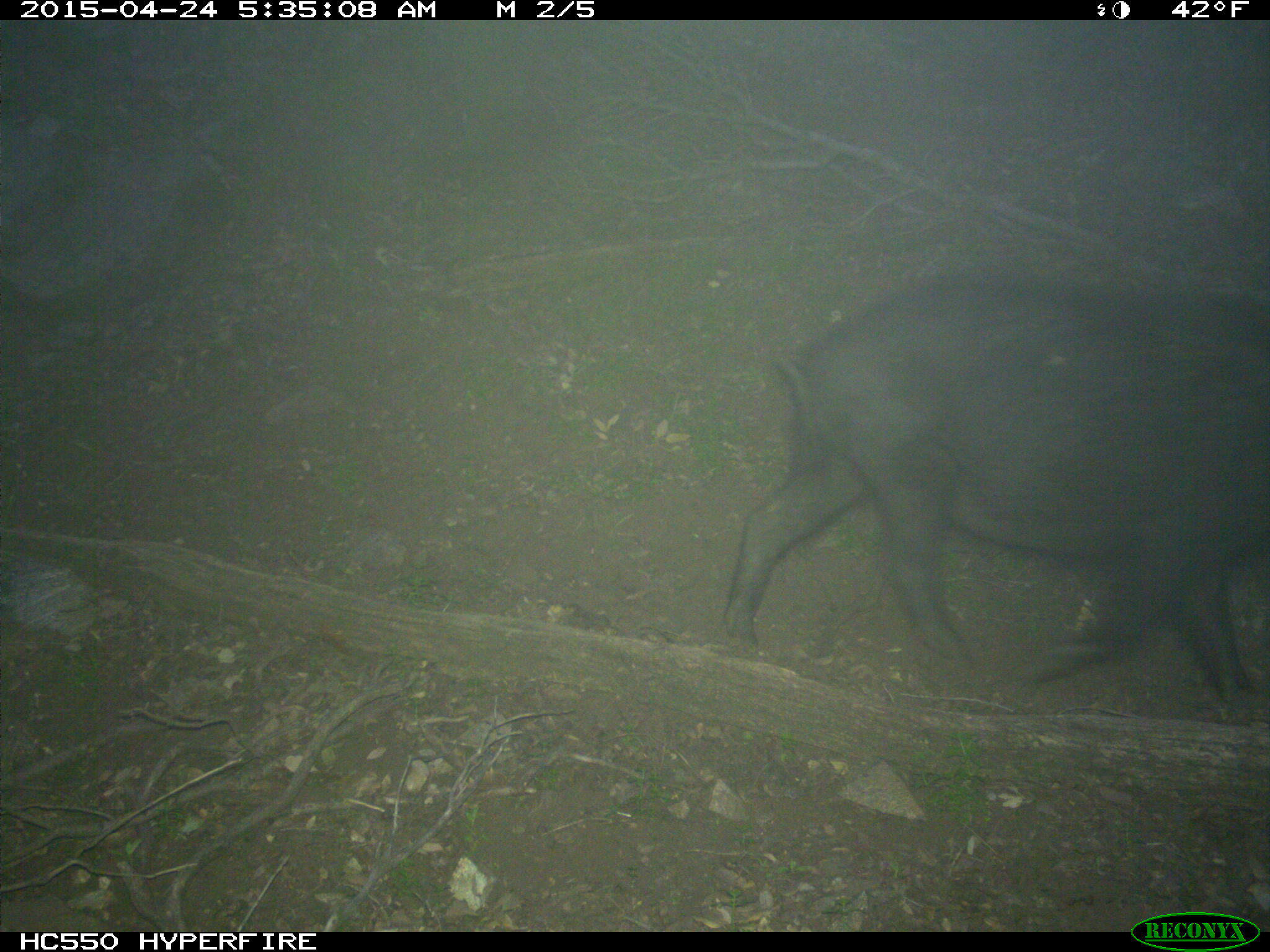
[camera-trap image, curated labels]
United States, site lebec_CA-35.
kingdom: Animalia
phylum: Chordata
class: Mammalia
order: Artiodactyla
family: Suidae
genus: Sus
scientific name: Sus scrofa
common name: wild boar